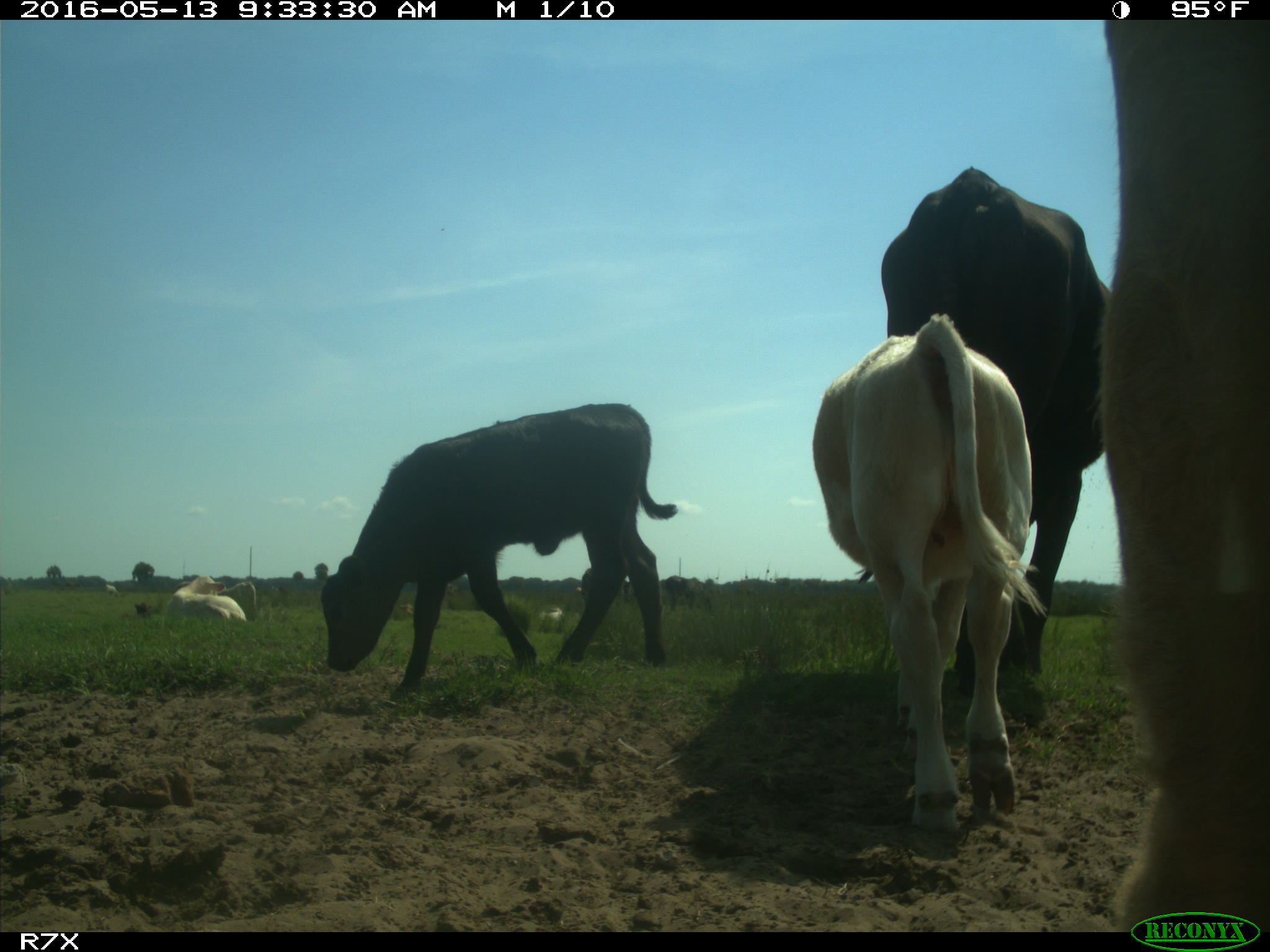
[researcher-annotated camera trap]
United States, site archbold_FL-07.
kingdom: Animalia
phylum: Chordata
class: Mammalia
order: Artiodactyla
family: Bovidae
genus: Bos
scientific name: Bos taurus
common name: domestic cow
Bos taurus (domestic cow).